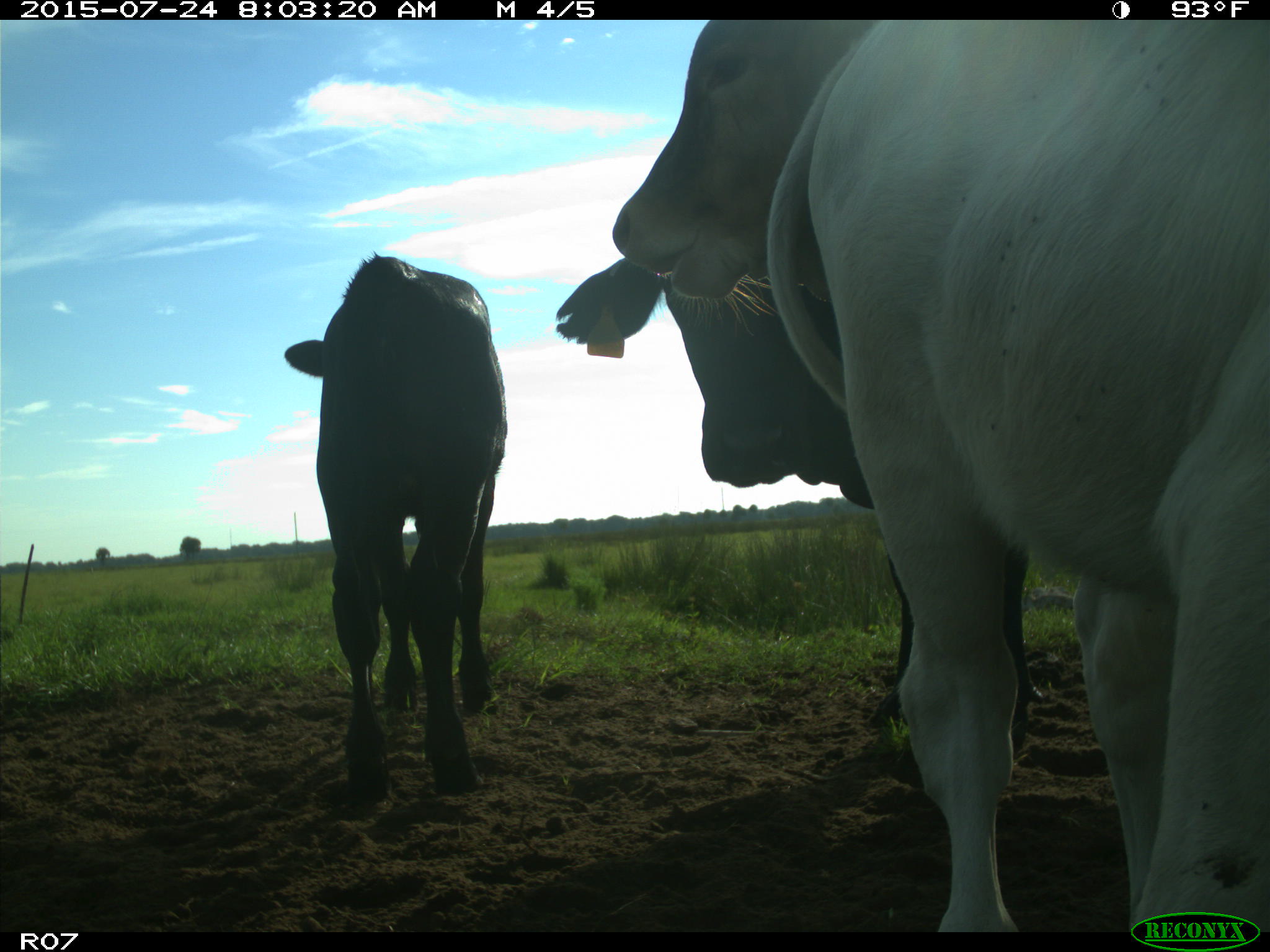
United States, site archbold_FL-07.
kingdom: Animalia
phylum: Chordata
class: Mammalia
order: Artiodactyla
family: Bovidae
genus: Bos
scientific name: Bos taurus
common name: domestic cow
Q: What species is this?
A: Bos taurus (domestic cow).